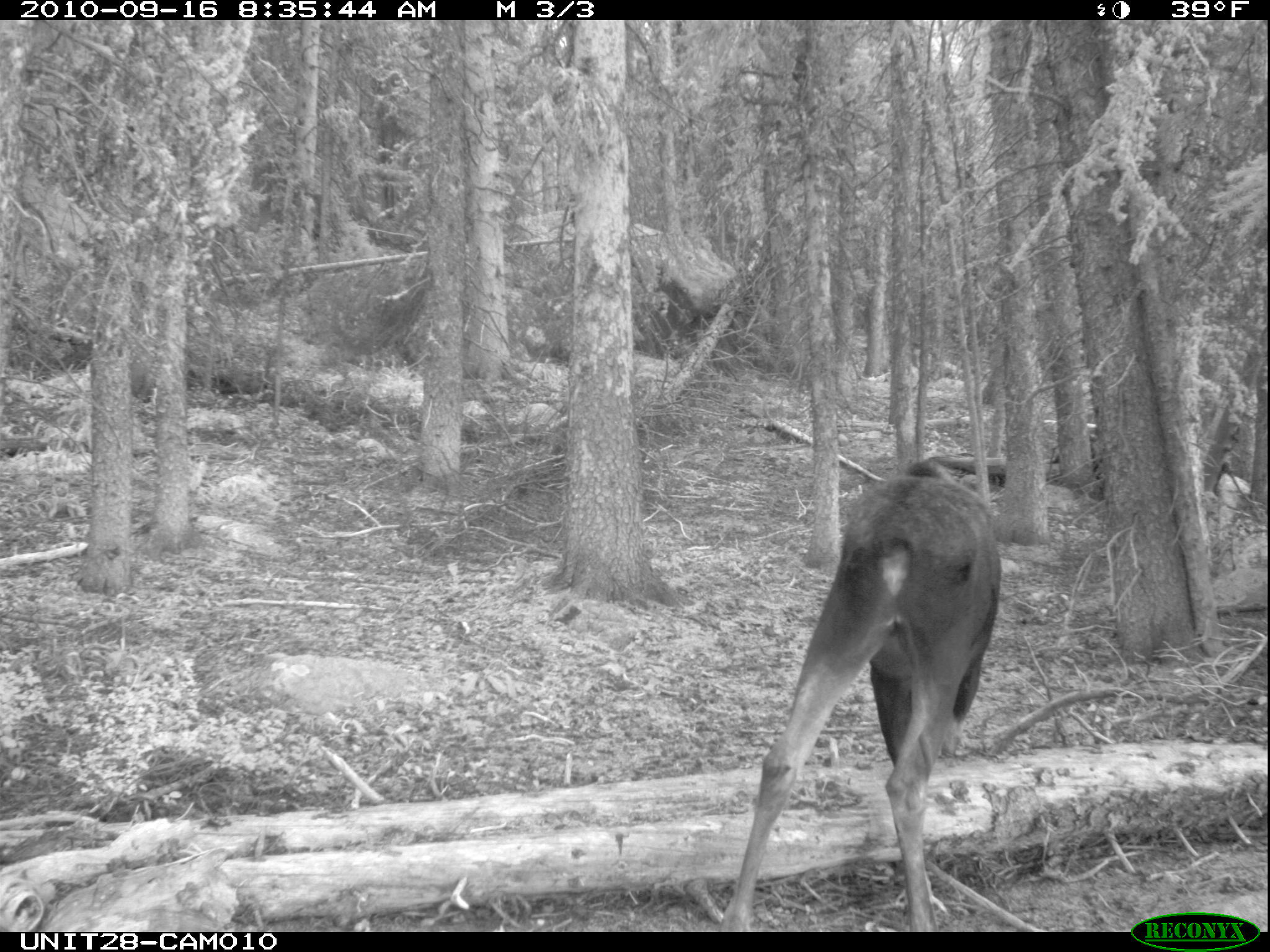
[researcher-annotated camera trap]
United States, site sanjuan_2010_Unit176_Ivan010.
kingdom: Animalia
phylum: Chordata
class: Mammalia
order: Artiodactyla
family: Cervidae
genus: Alces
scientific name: Alces alces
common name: moose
Alces alces (moose).